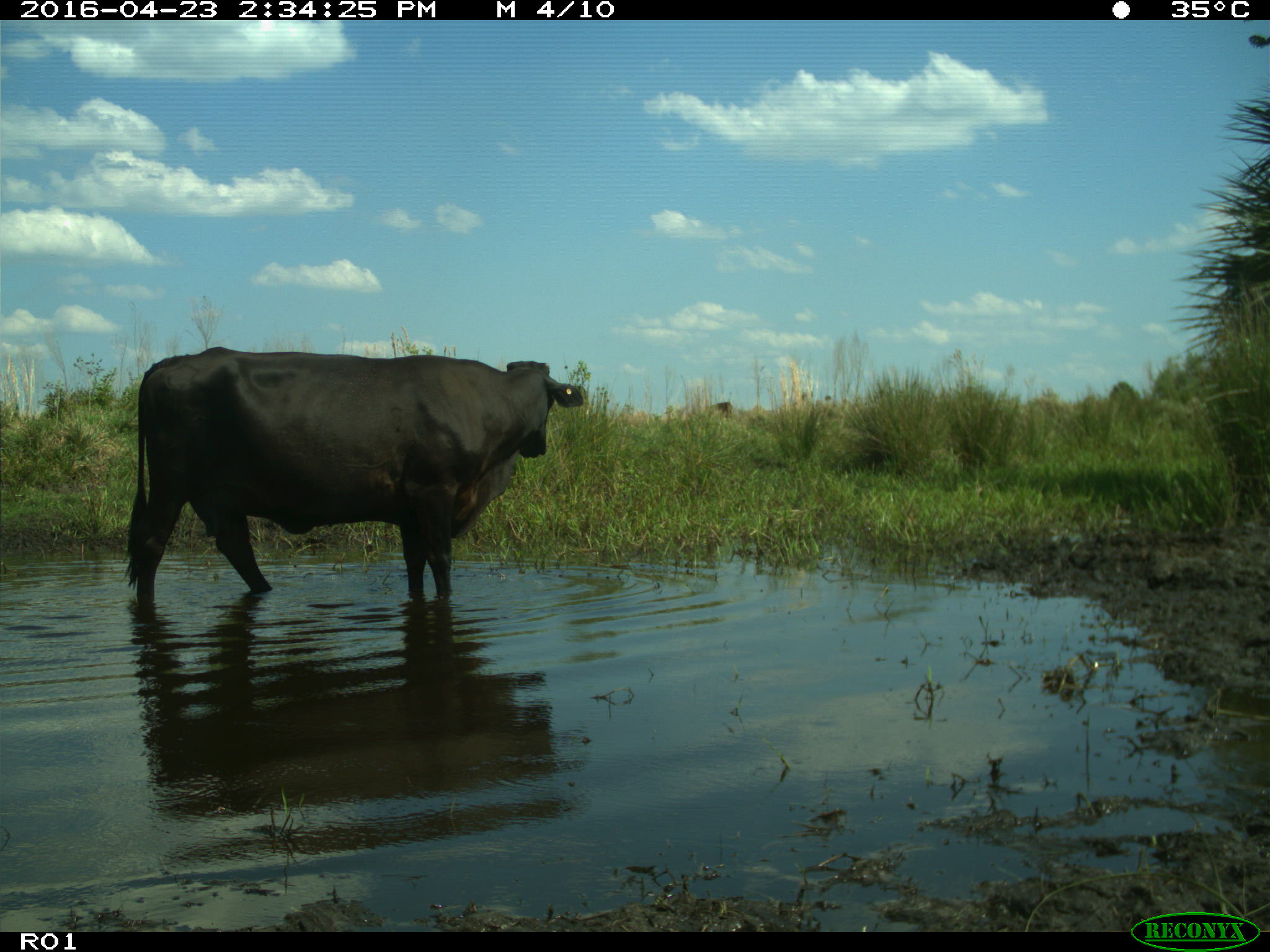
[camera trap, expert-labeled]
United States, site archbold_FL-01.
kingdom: Animalia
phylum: Chordata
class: Mammalia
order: Artiodactyla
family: Bovidae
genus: Bos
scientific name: Bos taurus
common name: domestic cow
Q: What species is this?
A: Bos taurus (domestic cow).